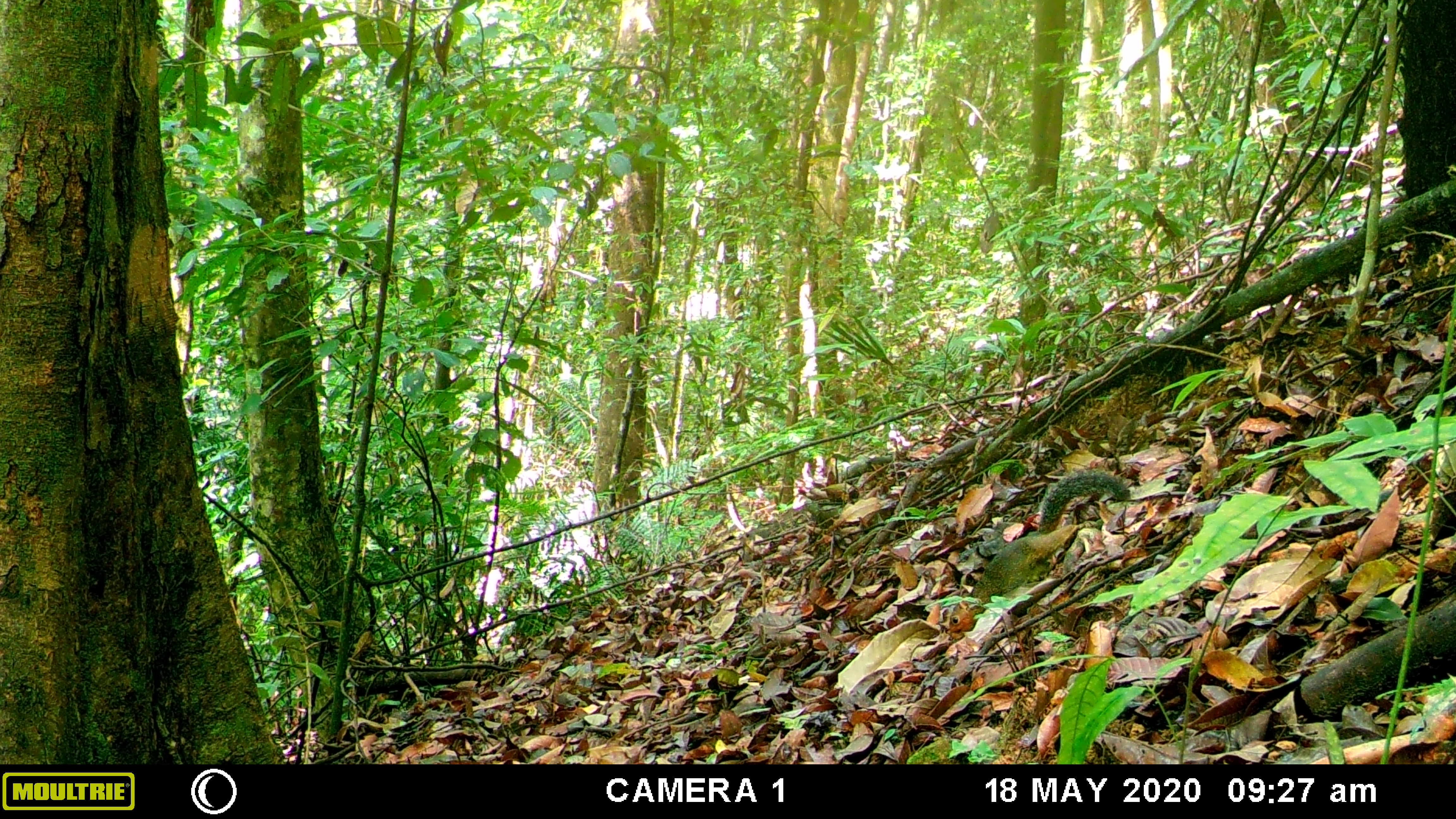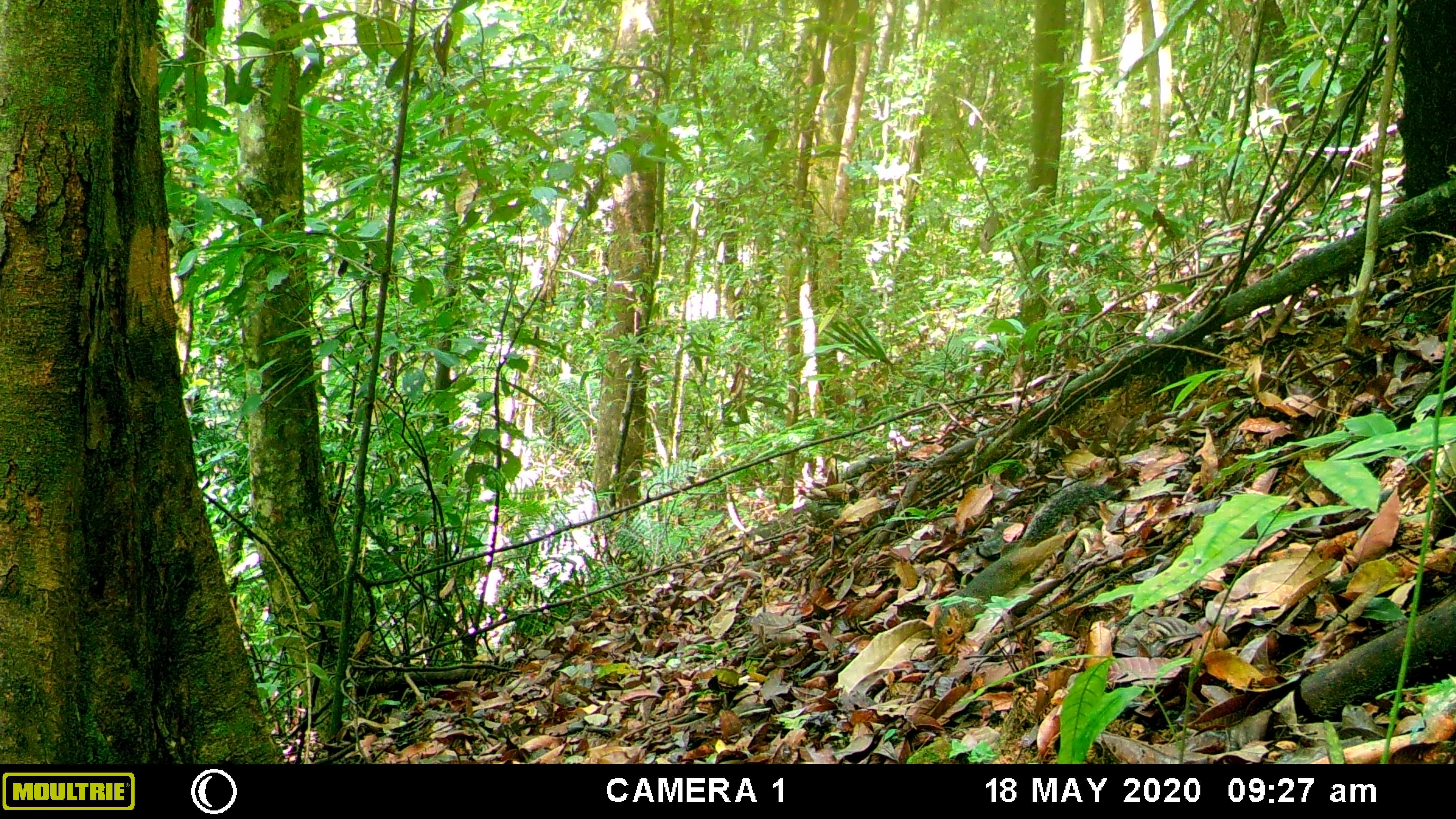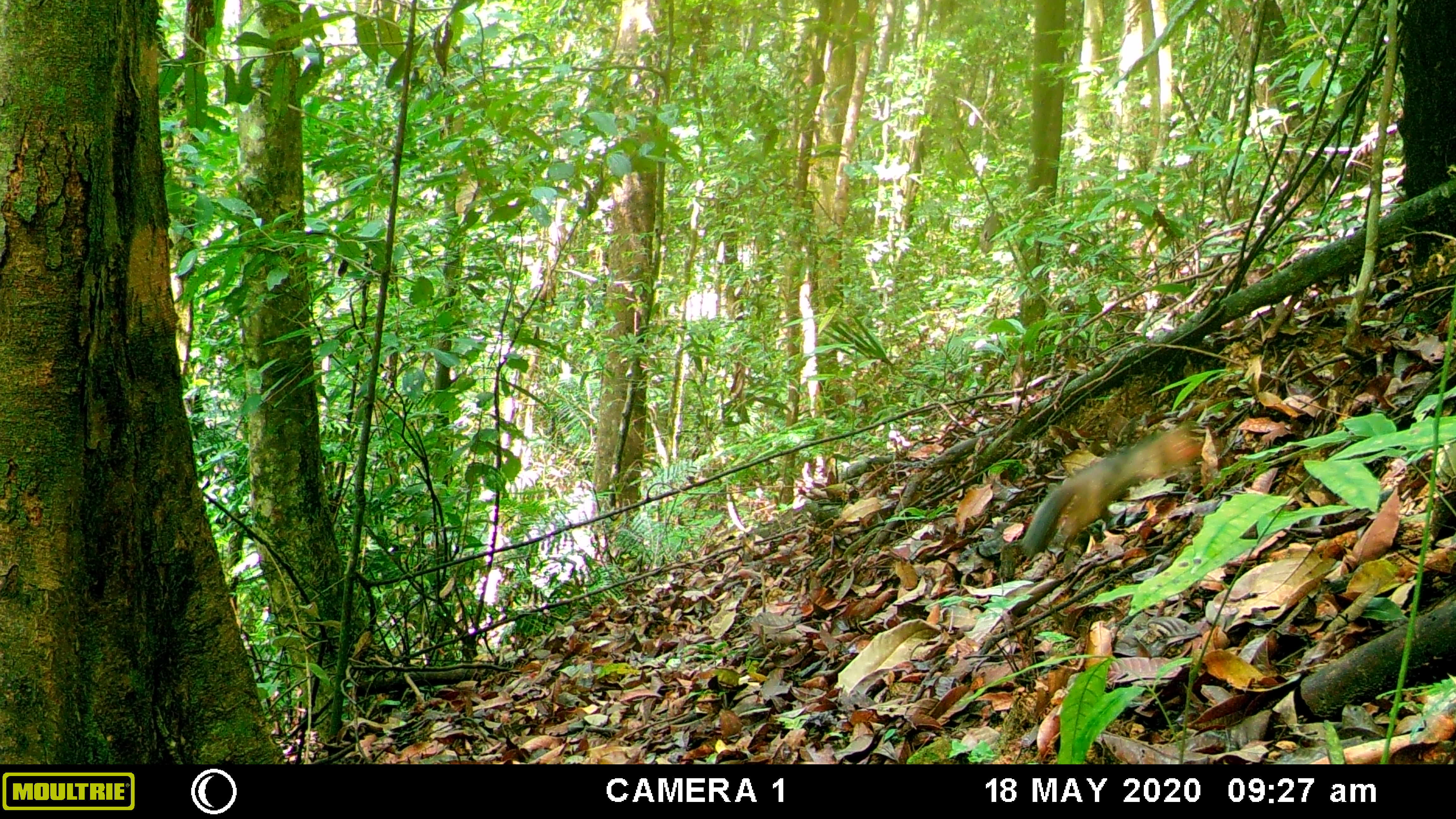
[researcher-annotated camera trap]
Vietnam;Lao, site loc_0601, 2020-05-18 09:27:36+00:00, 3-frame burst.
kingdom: Animalia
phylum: Chordata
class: Mammalia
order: Rodentia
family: Sciuridae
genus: Dremomys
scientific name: Dremomys rufigenis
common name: red-cheeked squirrel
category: red cheeked squirrel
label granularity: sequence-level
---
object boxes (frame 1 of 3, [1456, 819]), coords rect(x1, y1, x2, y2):
red cheeked squirrel: rect(948, 473, 1129, 634)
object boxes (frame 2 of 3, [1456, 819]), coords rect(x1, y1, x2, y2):
red cheeked squirrel: rect(931, 482, 1114, 653)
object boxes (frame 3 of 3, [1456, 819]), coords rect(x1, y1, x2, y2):
red cheeked squirrel: rect(1018, 423, 1201, 557)